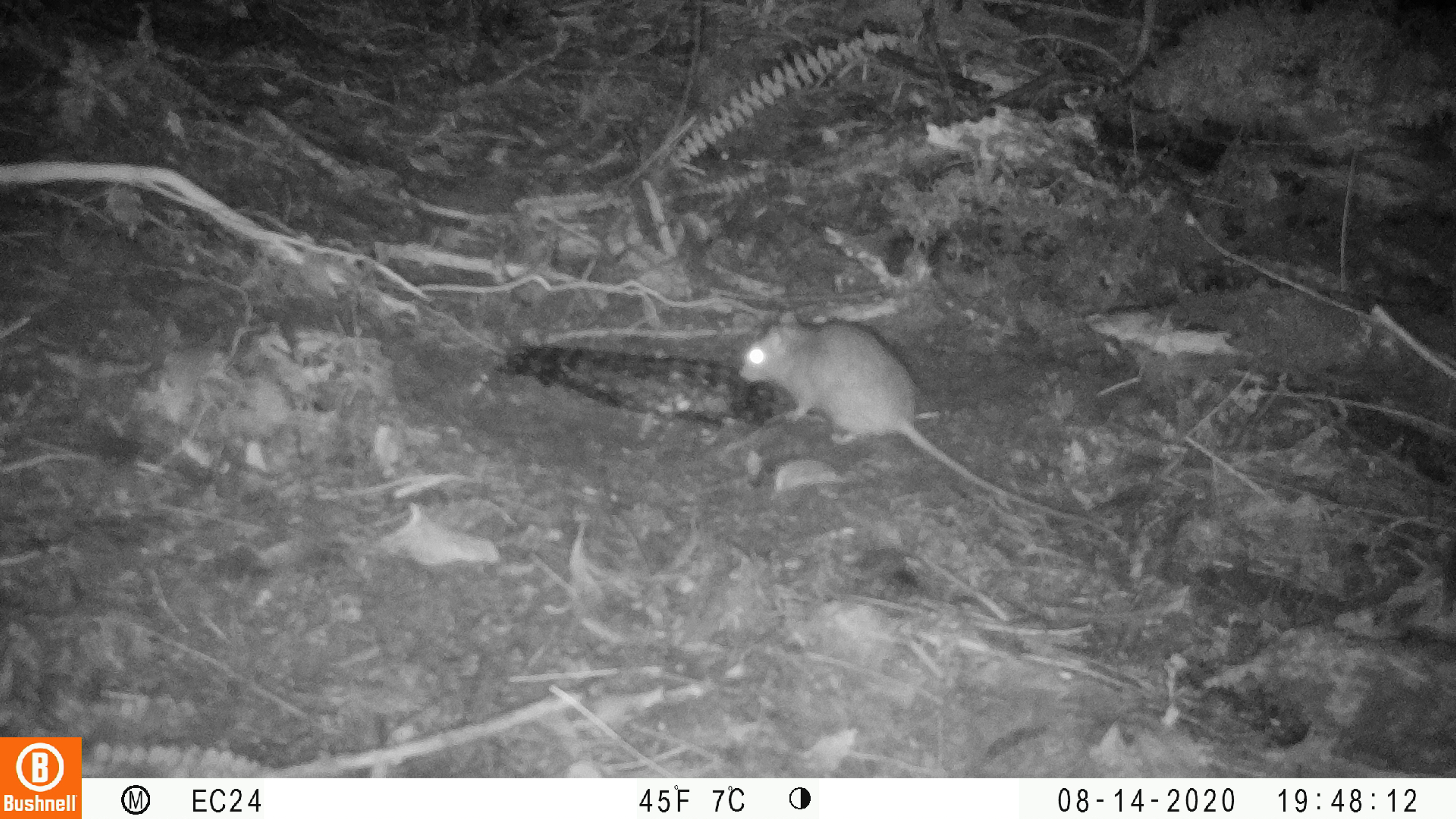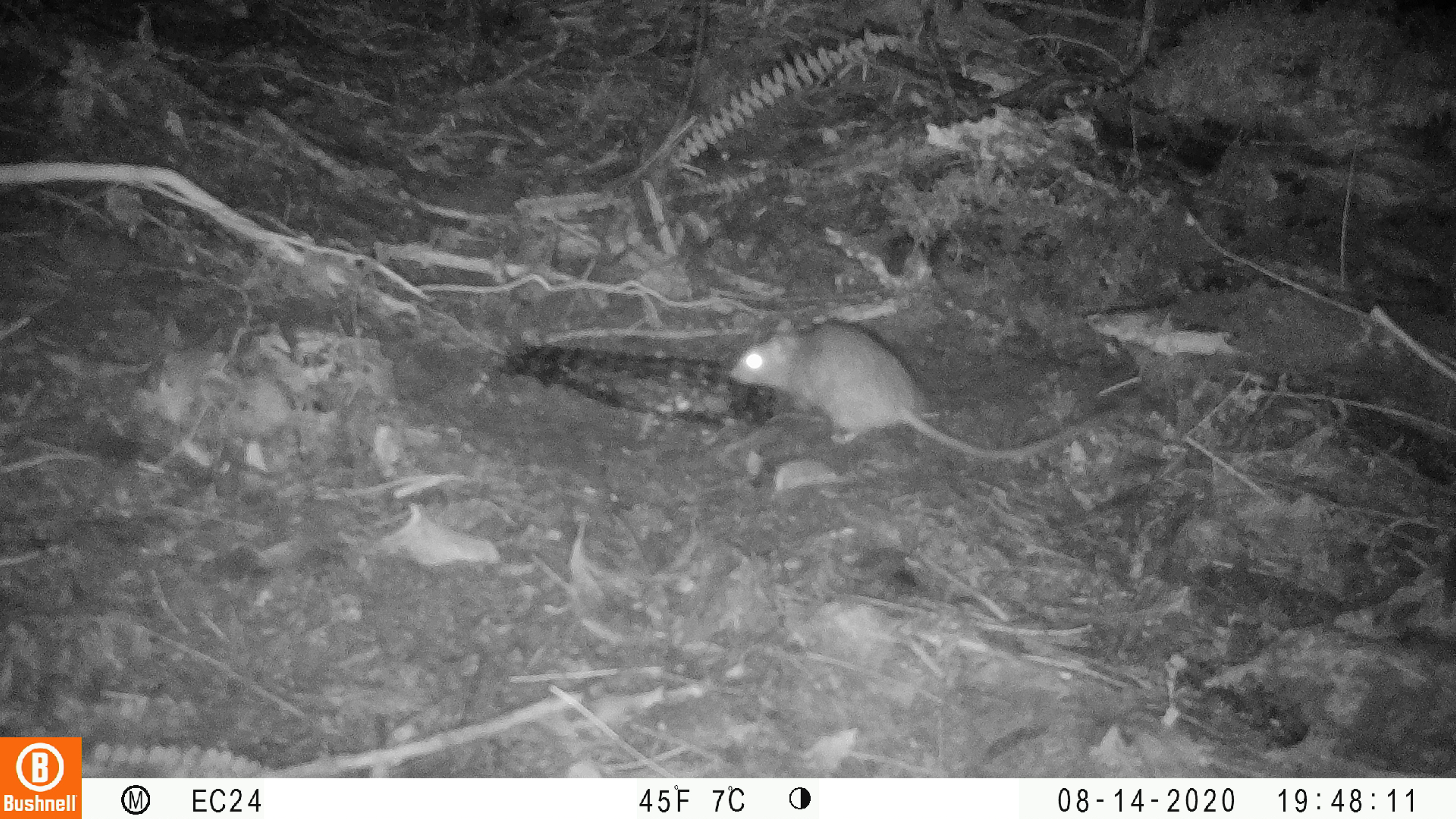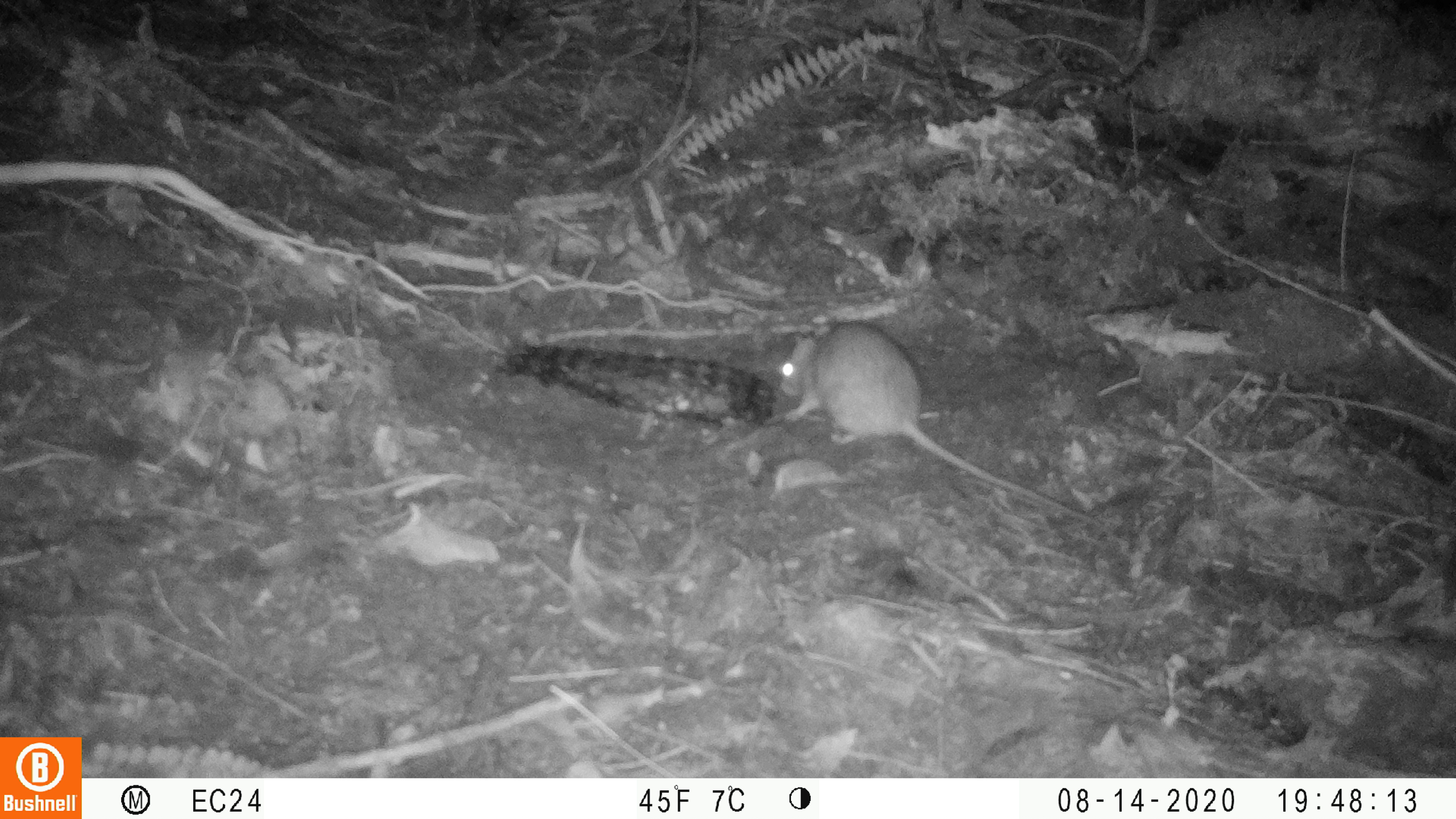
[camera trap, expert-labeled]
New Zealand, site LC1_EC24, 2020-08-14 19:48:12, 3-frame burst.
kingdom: Animalia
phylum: Chordata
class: Mammalia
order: Rodentia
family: Muridae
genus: Rattus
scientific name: Rattus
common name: rat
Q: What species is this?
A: Rat (Rattus).